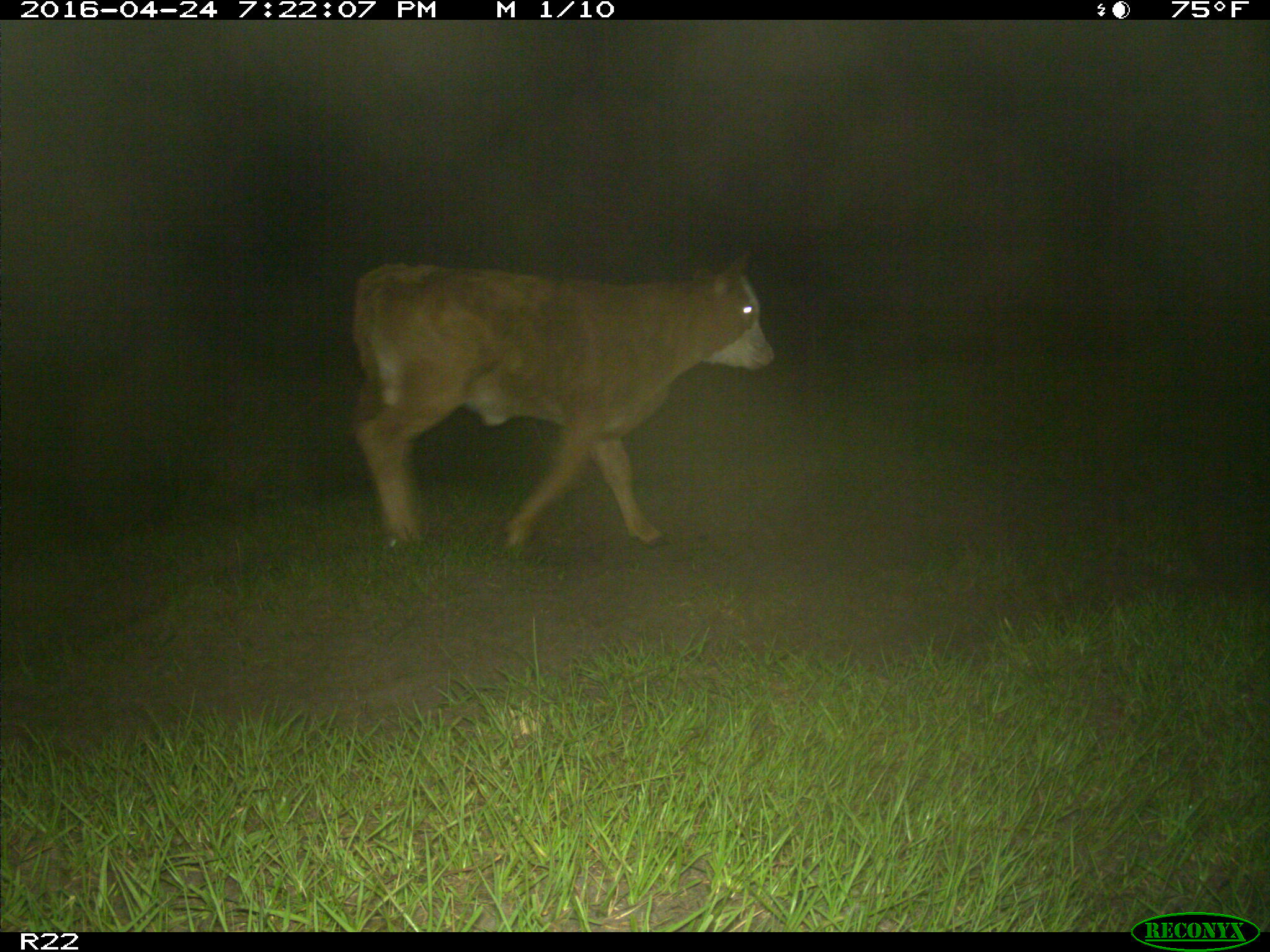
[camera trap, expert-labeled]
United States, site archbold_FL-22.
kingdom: Animalia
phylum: Chordata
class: Mammalia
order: Artiodactyla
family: Bovidae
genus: Bos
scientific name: Bos taurus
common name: domestic cow